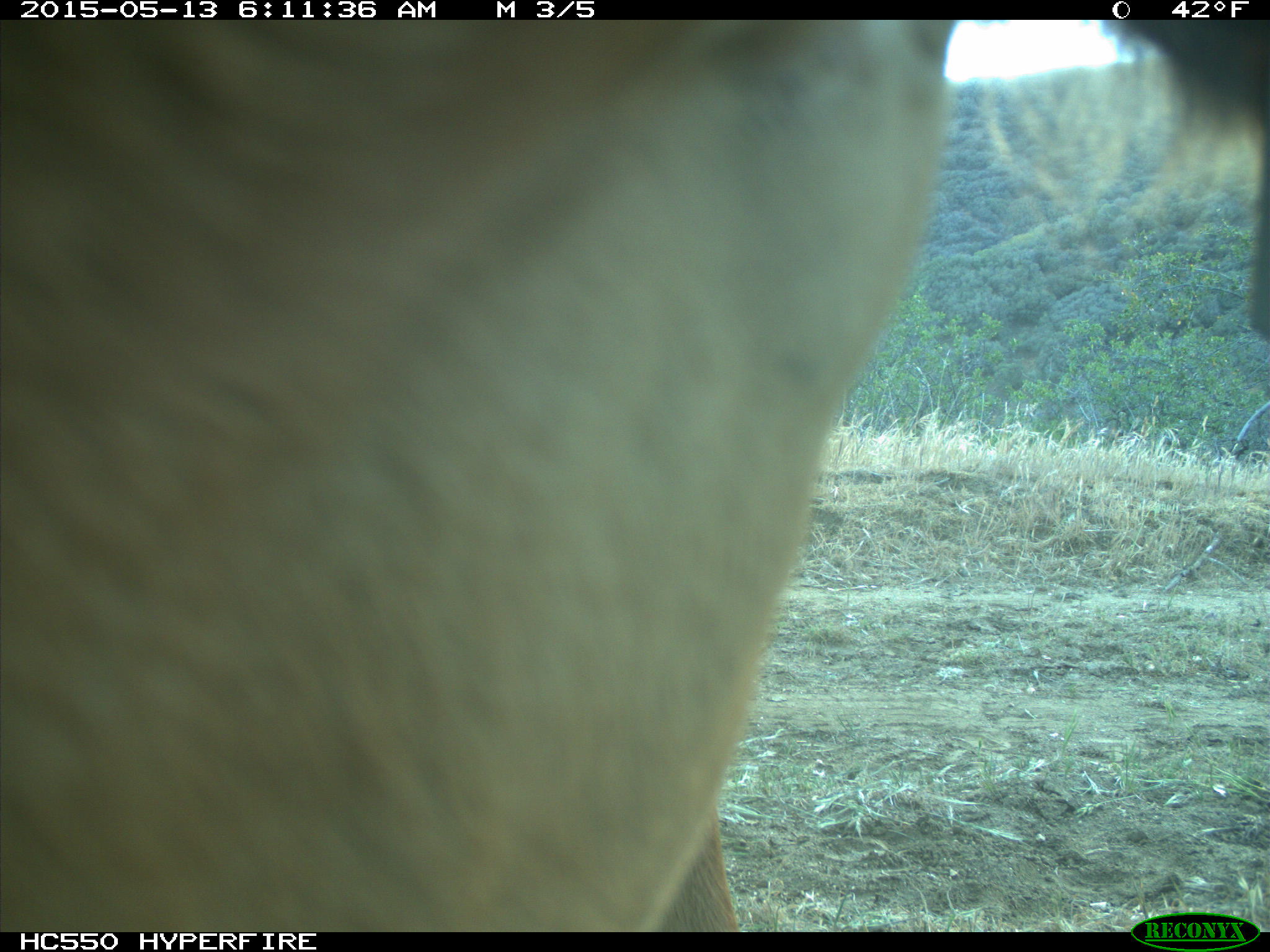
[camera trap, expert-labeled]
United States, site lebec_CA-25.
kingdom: Animalia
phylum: Chordata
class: Mammalia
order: Artiodactyla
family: Bovidae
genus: Bos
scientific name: Bos taurus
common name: domestic cow